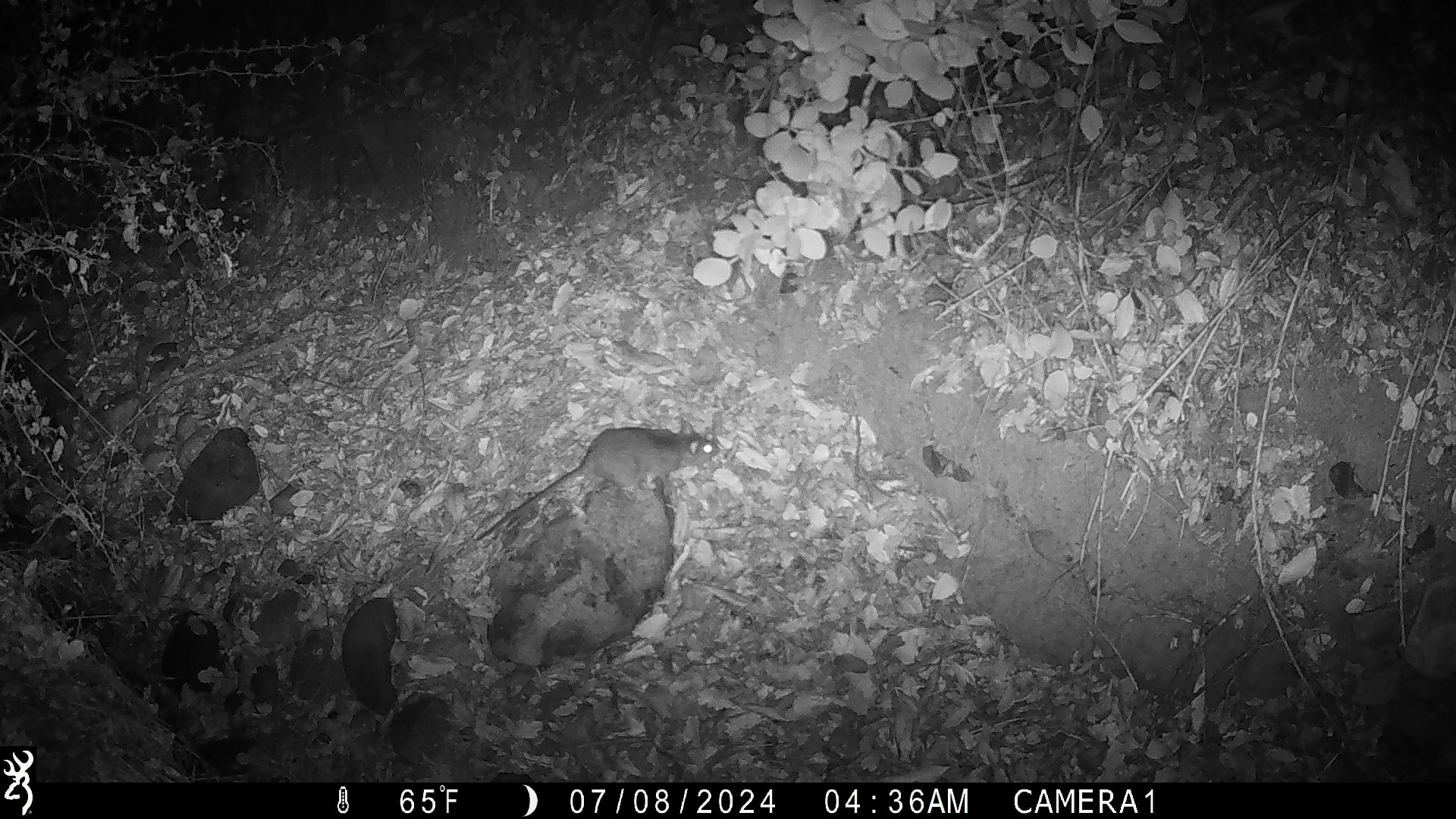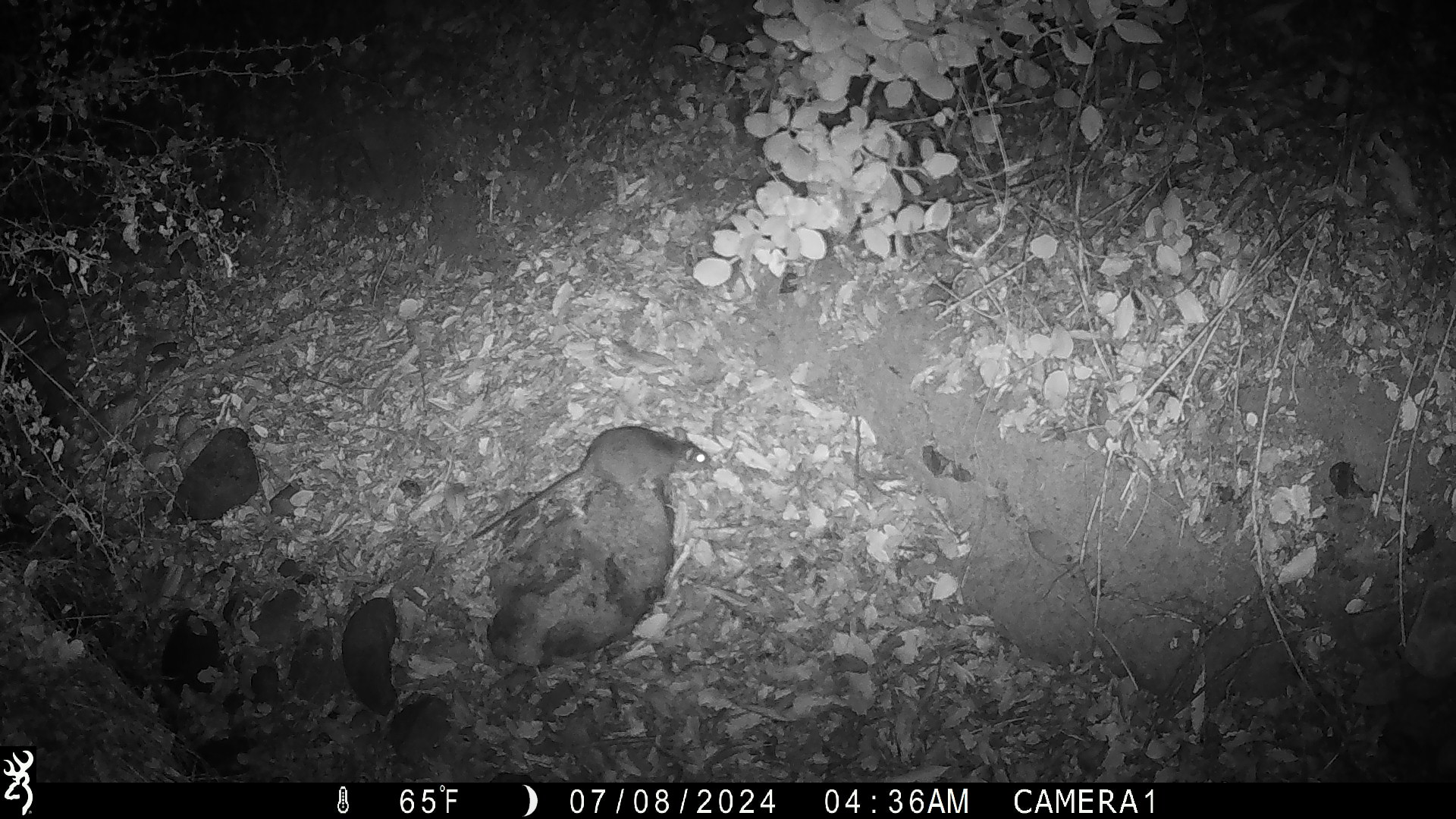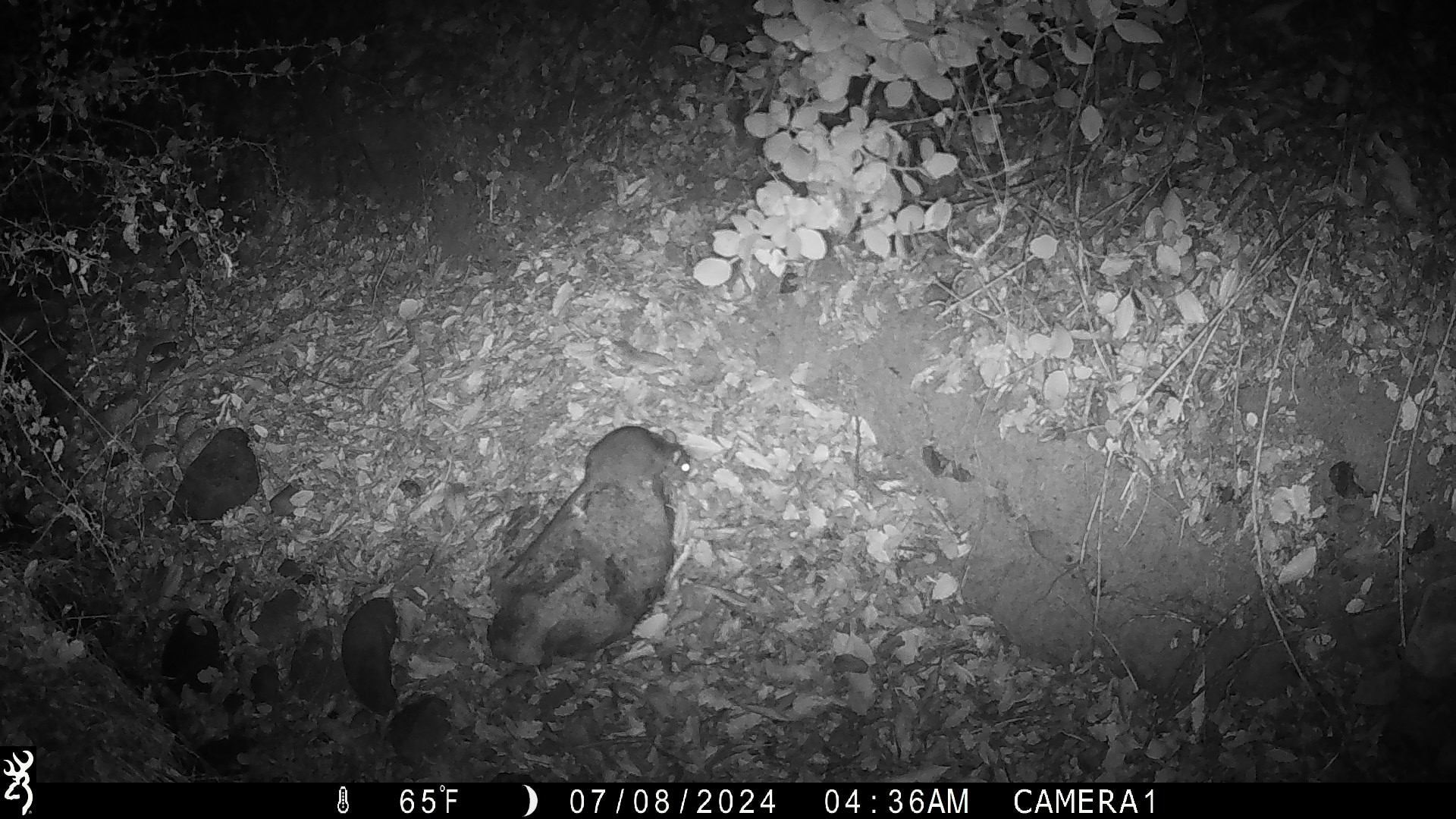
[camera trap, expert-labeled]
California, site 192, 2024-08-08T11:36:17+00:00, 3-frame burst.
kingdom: Animalia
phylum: Chordata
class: Mammalia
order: Rodentia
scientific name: Rodentia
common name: mouse or rat